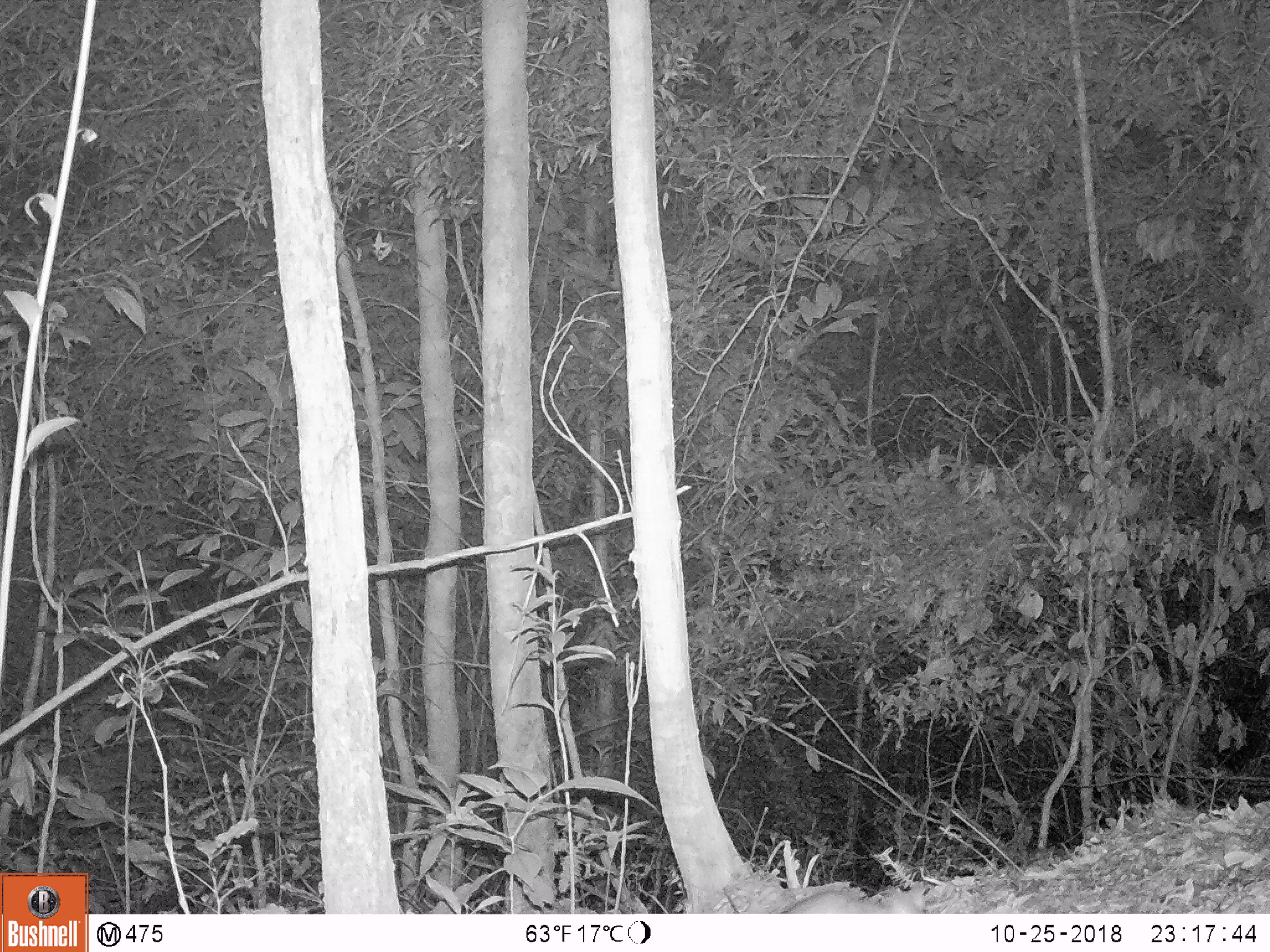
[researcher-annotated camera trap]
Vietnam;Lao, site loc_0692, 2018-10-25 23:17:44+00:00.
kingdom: Animalia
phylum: Chordata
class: Mammalia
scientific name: Mammalia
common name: mammal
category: unidentified small mammal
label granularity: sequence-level